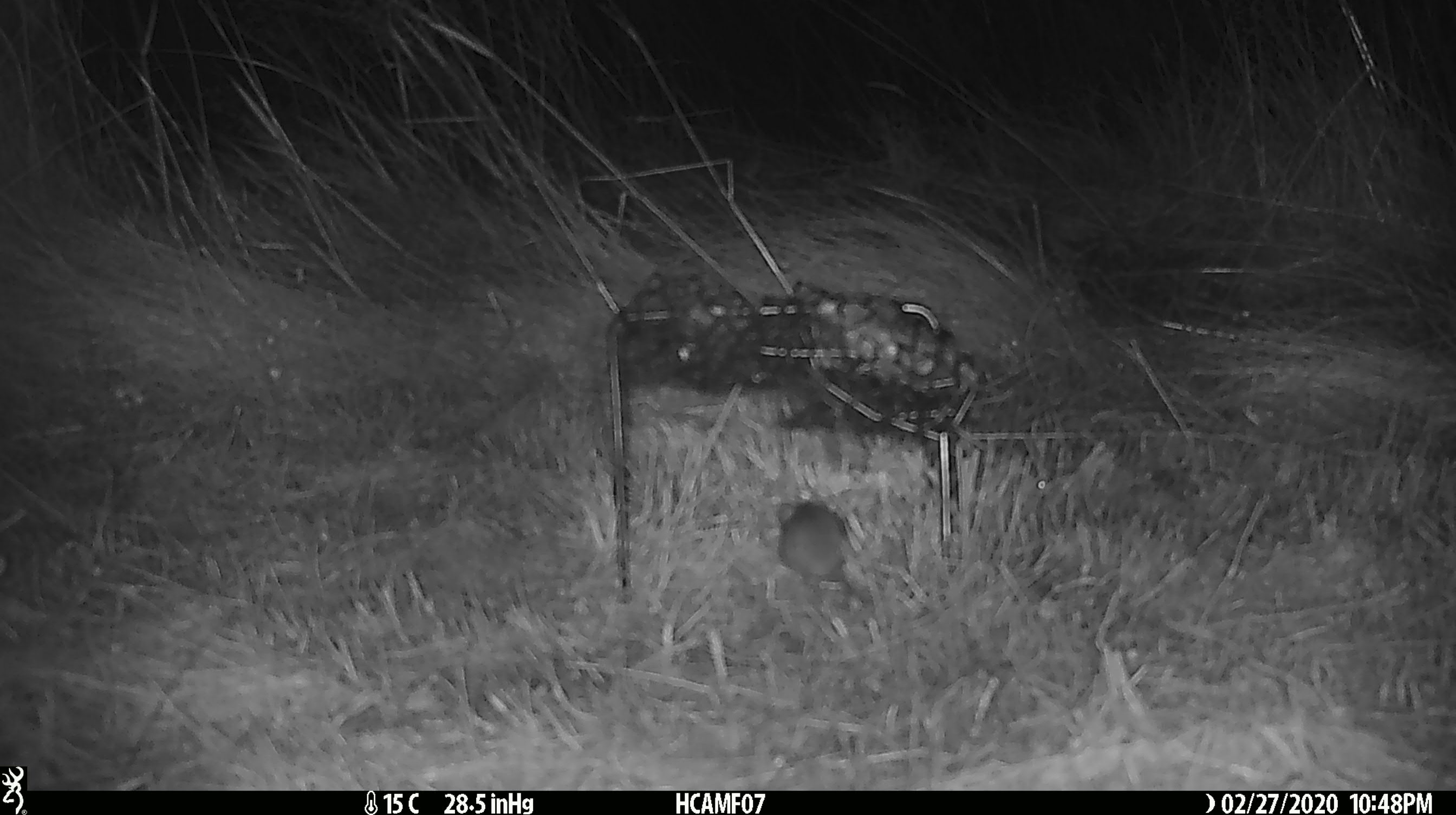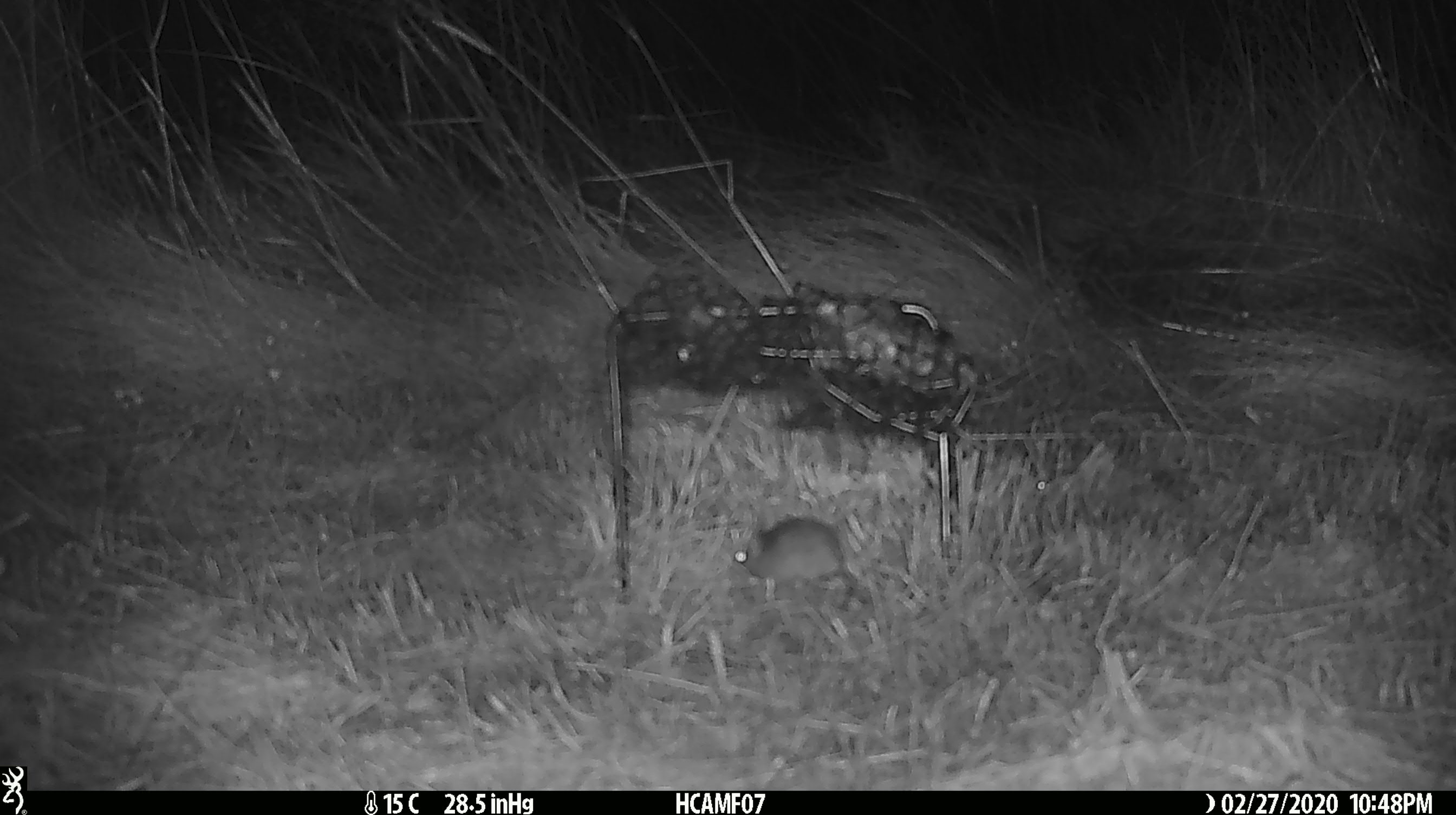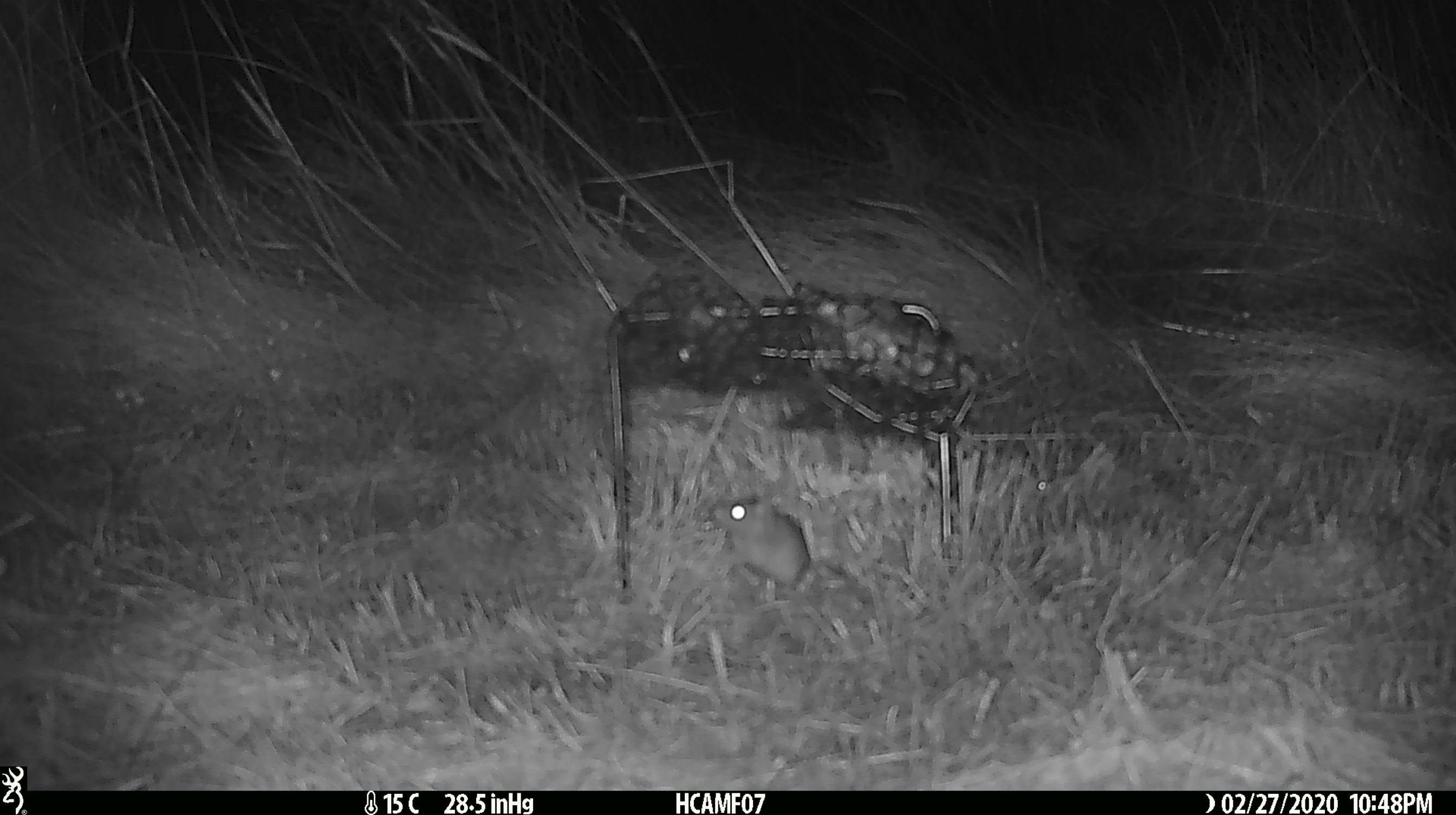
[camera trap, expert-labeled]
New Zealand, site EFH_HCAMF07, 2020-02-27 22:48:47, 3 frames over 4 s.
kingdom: Animalia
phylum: Chordata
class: Mammalia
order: Rodentia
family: Muridae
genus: Mus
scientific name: Mus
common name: mouse